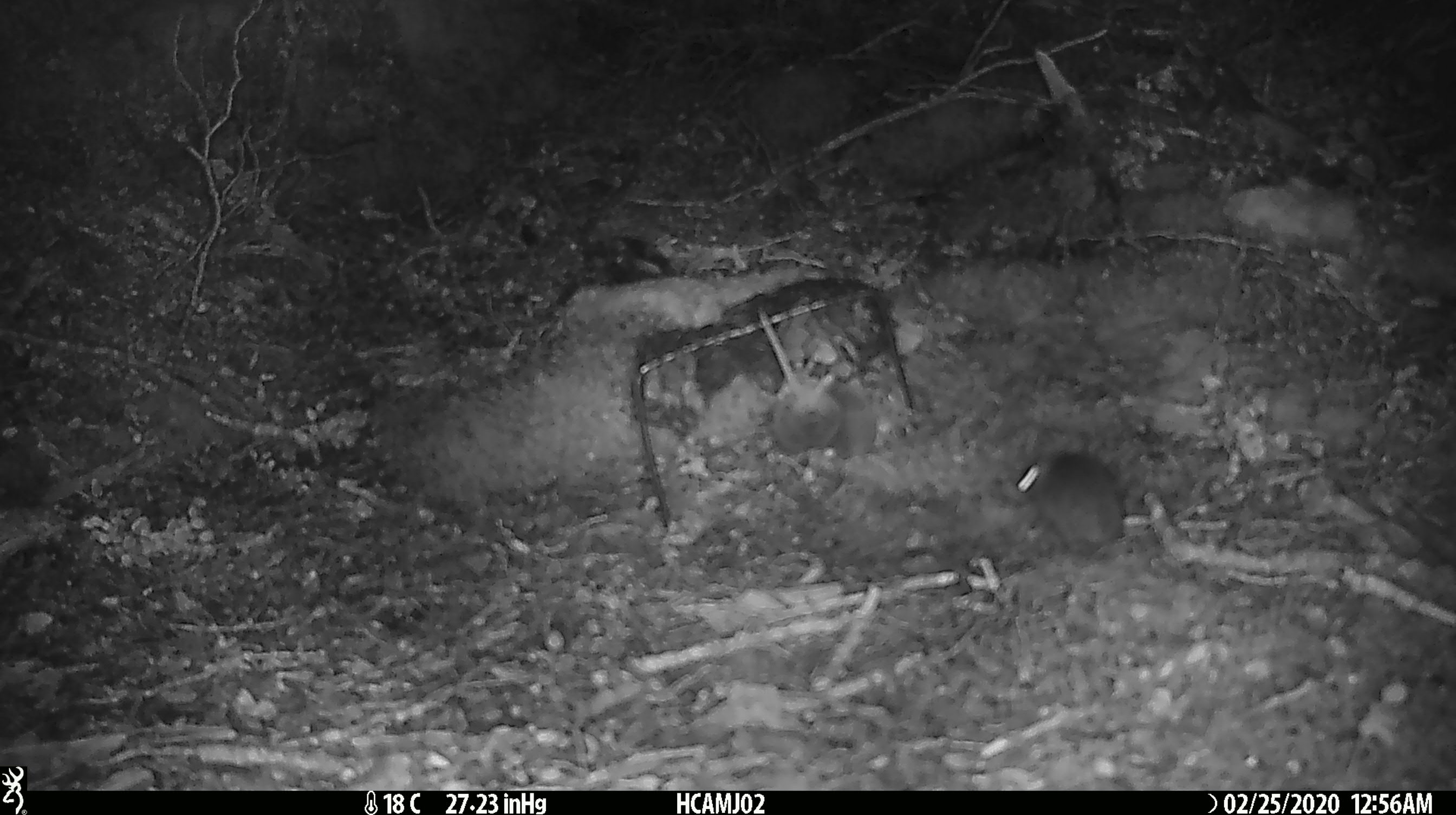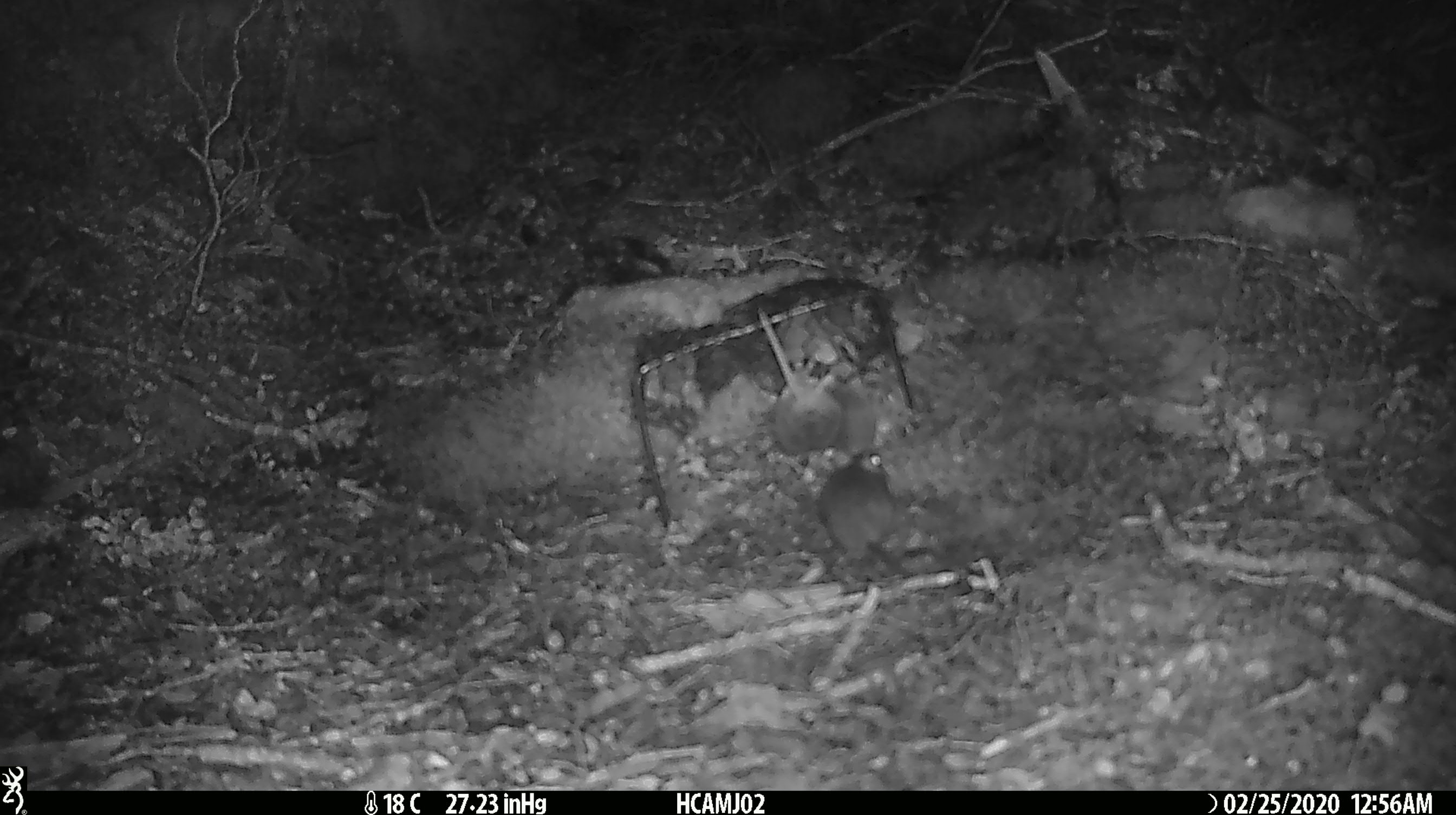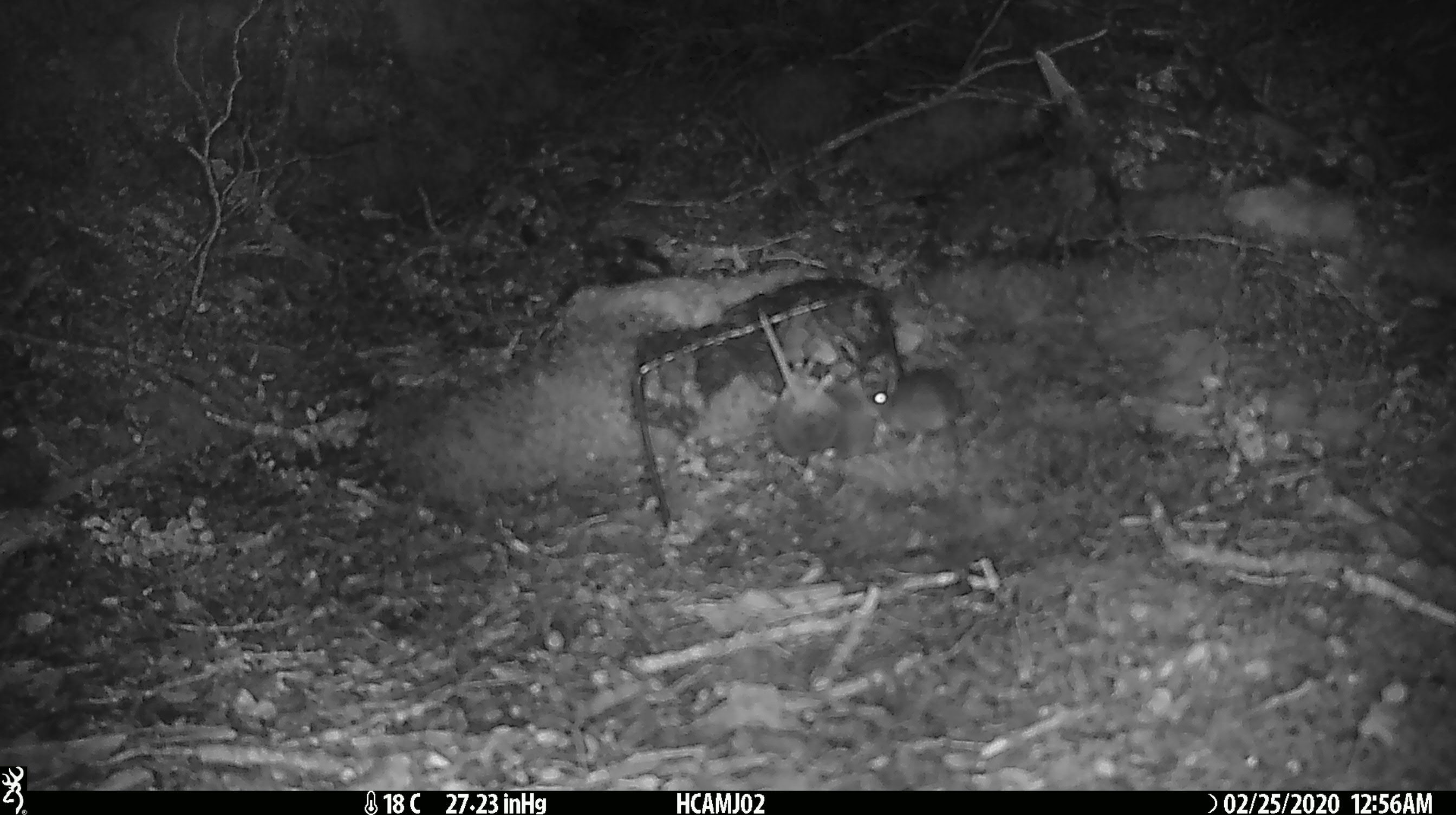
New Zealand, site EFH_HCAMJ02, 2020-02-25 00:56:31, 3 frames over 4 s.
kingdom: Animalia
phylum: Chordata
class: Mammalia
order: Rodentia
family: Muridae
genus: Mus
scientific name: Mus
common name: mouse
Mouse (Mus).